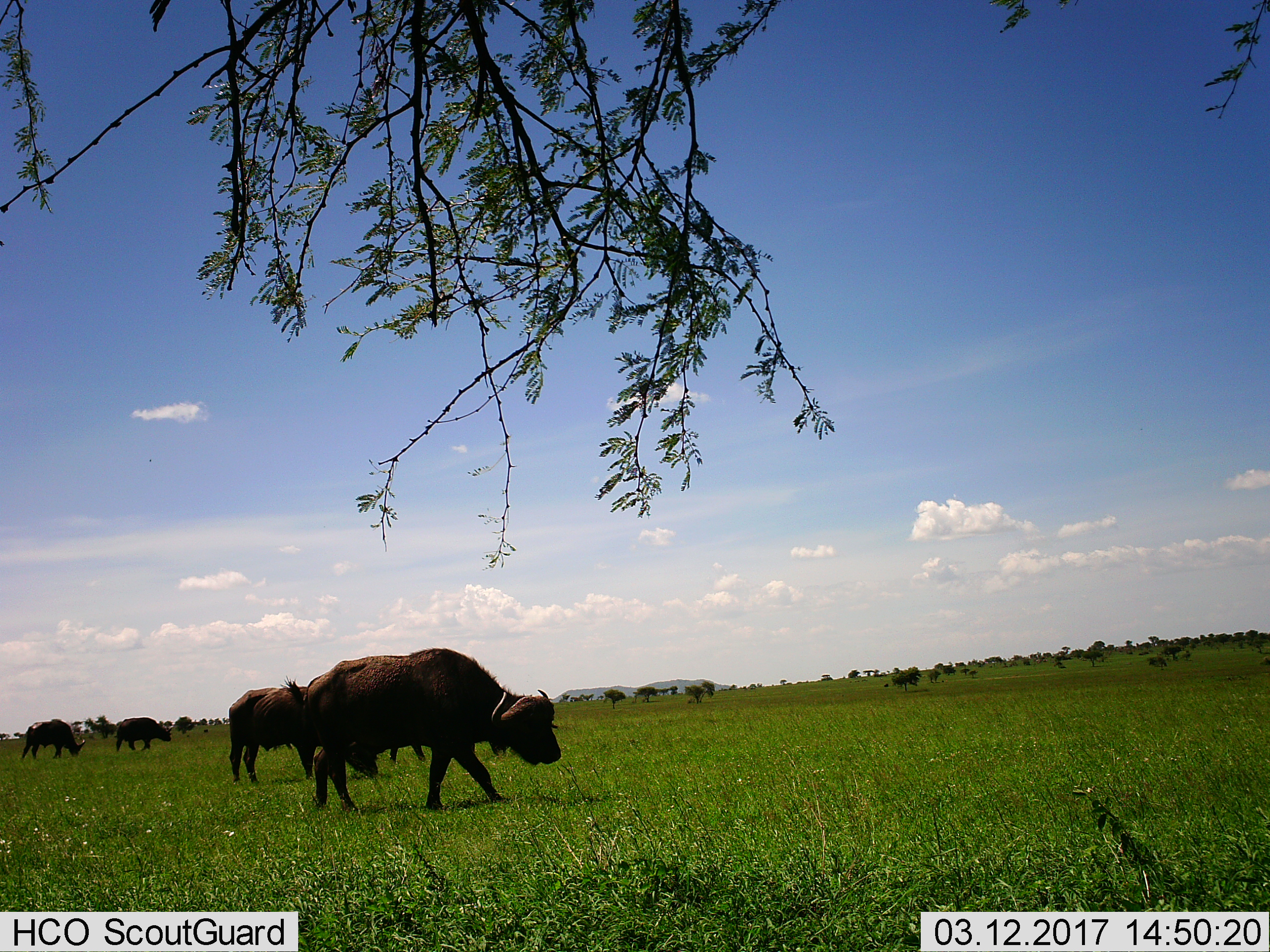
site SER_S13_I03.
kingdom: Animalia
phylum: Chordata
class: Mammalia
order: Artiodactyla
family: Bovidae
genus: Syncerus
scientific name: Syncerus caffer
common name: african buffalo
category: buffalo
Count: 4.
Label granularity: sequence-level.